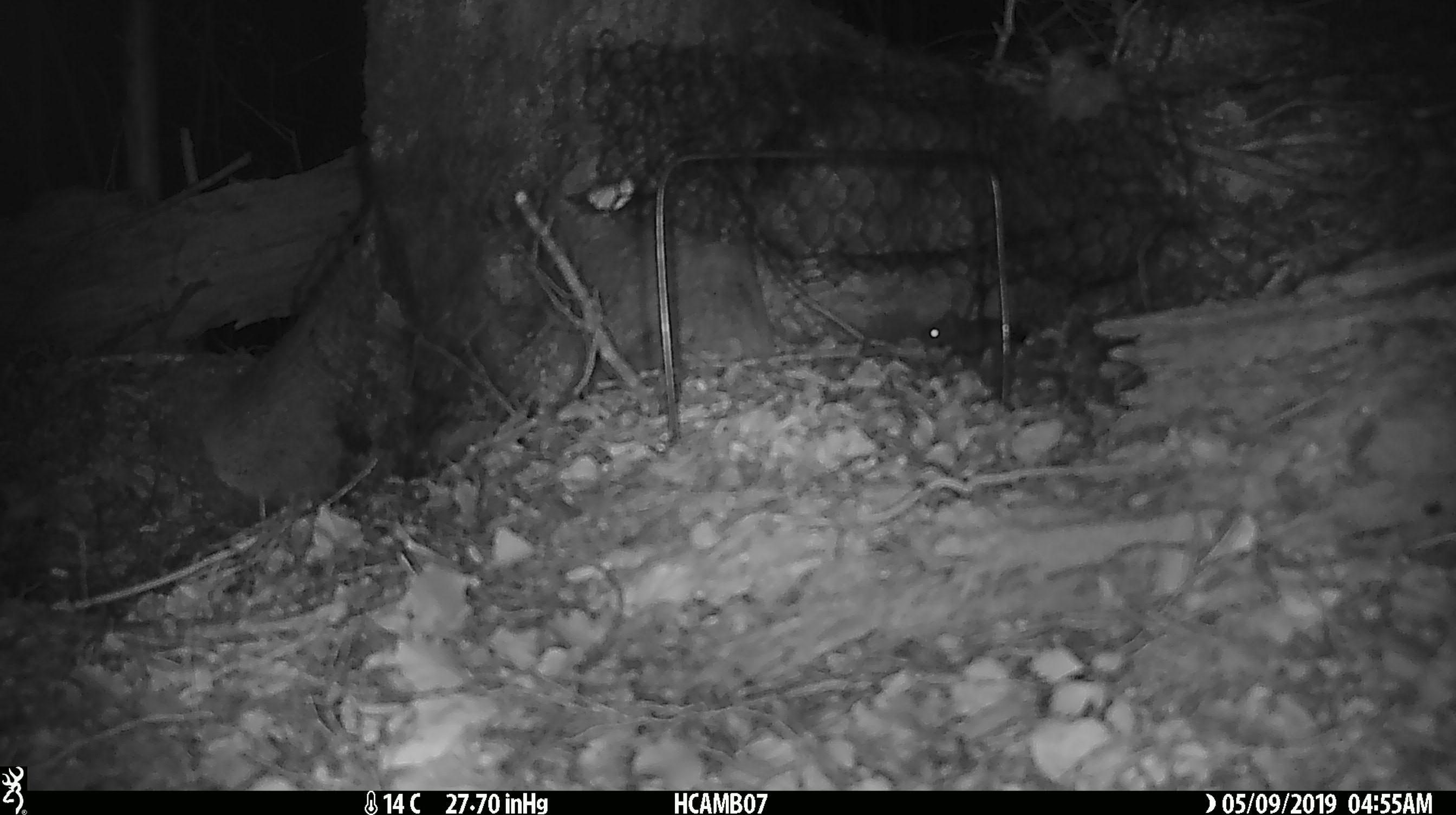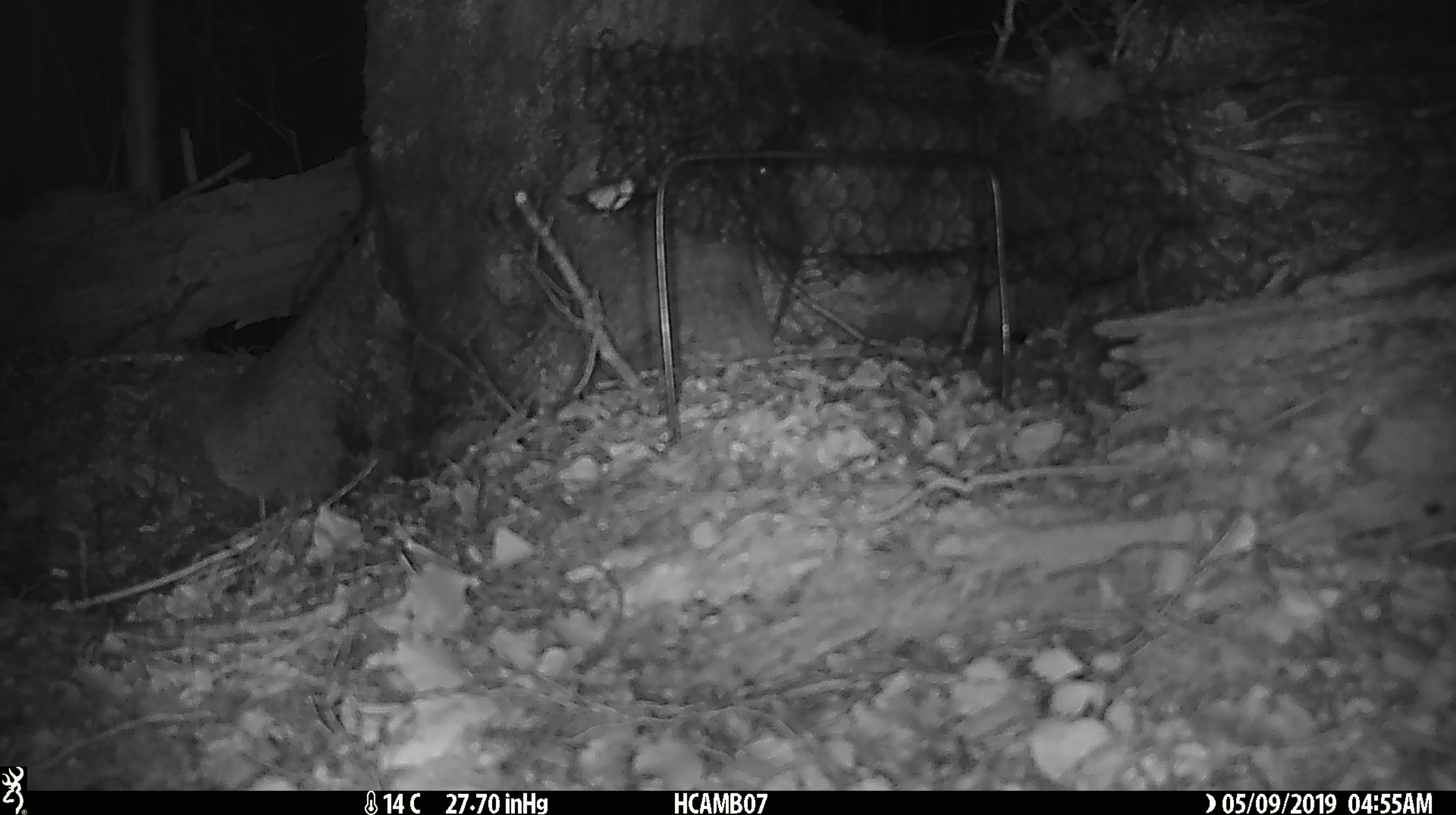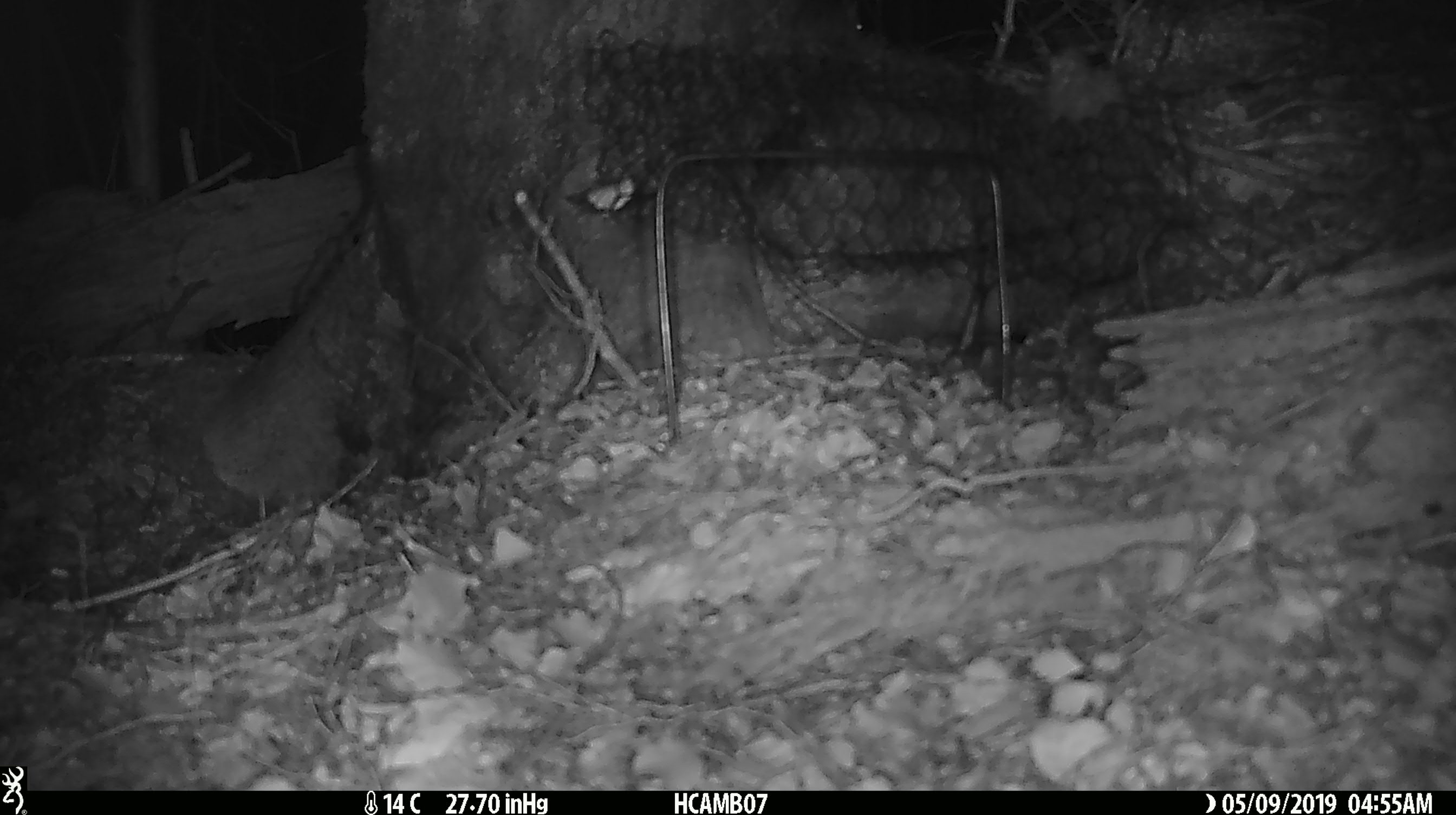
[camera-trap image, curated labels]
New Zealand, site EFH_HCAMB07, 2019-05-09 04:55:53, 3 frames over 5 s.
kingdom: Animalia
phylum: Chordata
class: Mammalia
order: Rodentia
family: Muridae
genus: Mus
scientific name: Mus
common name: mouse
Mouse (Mus).